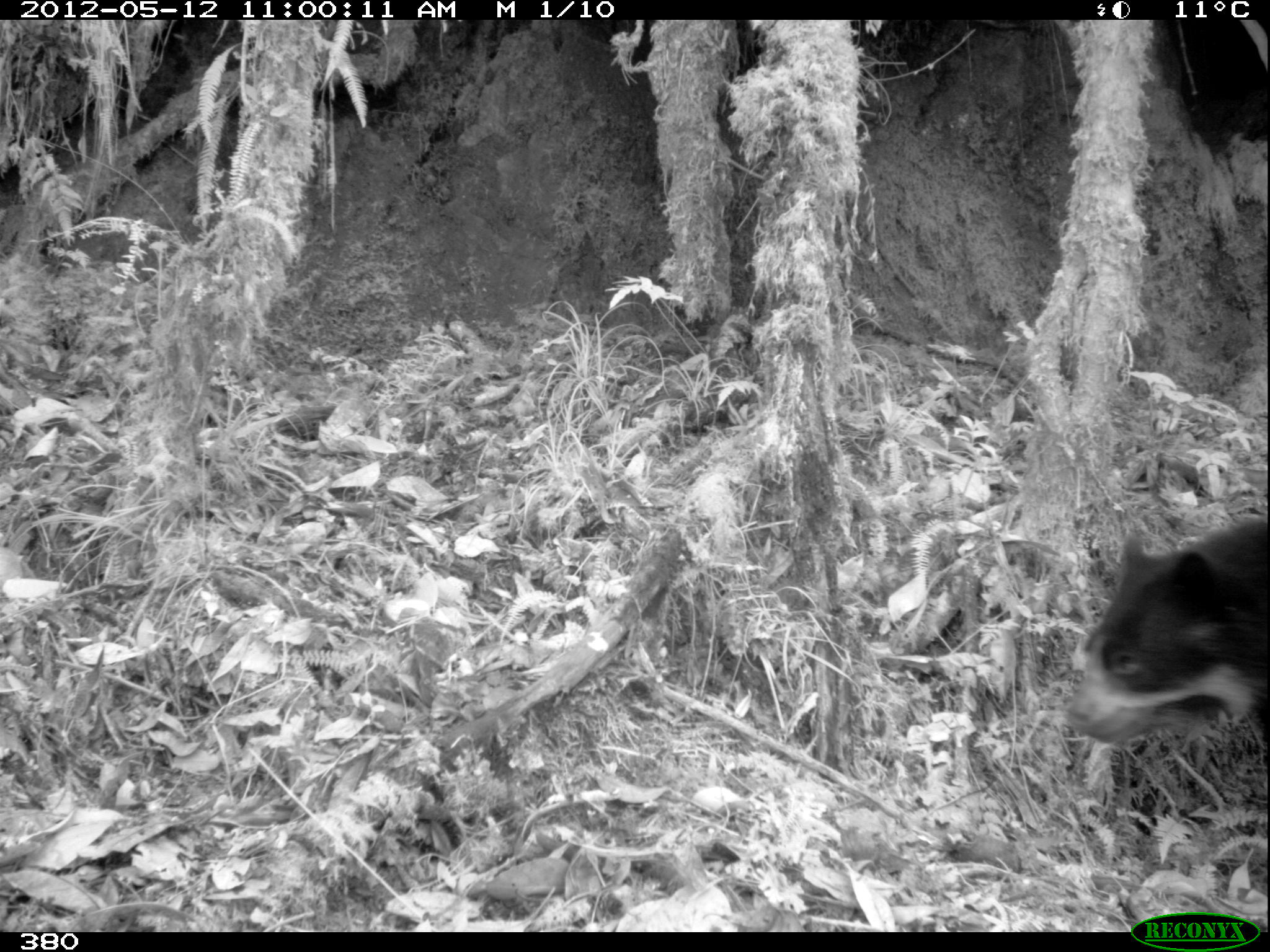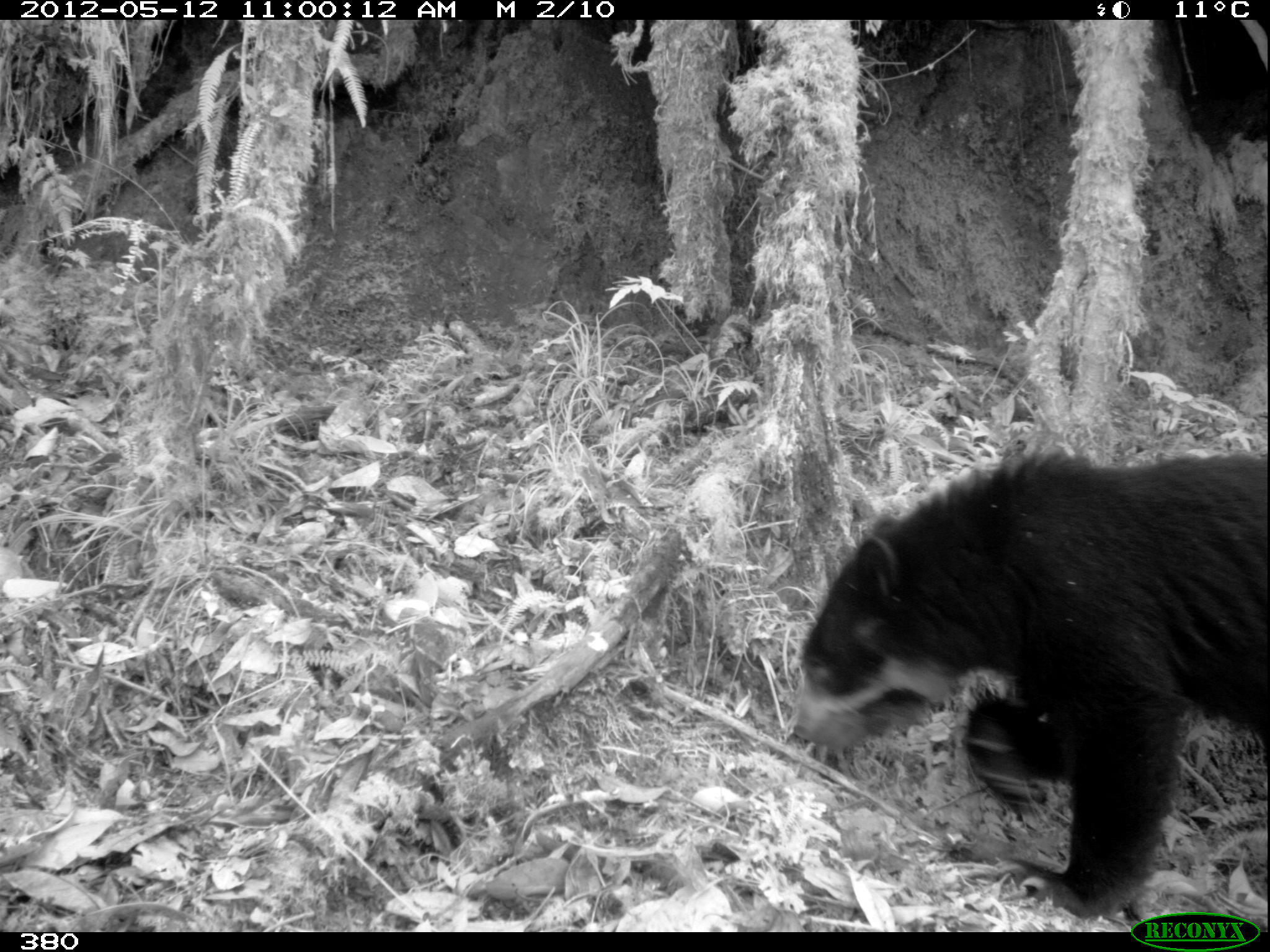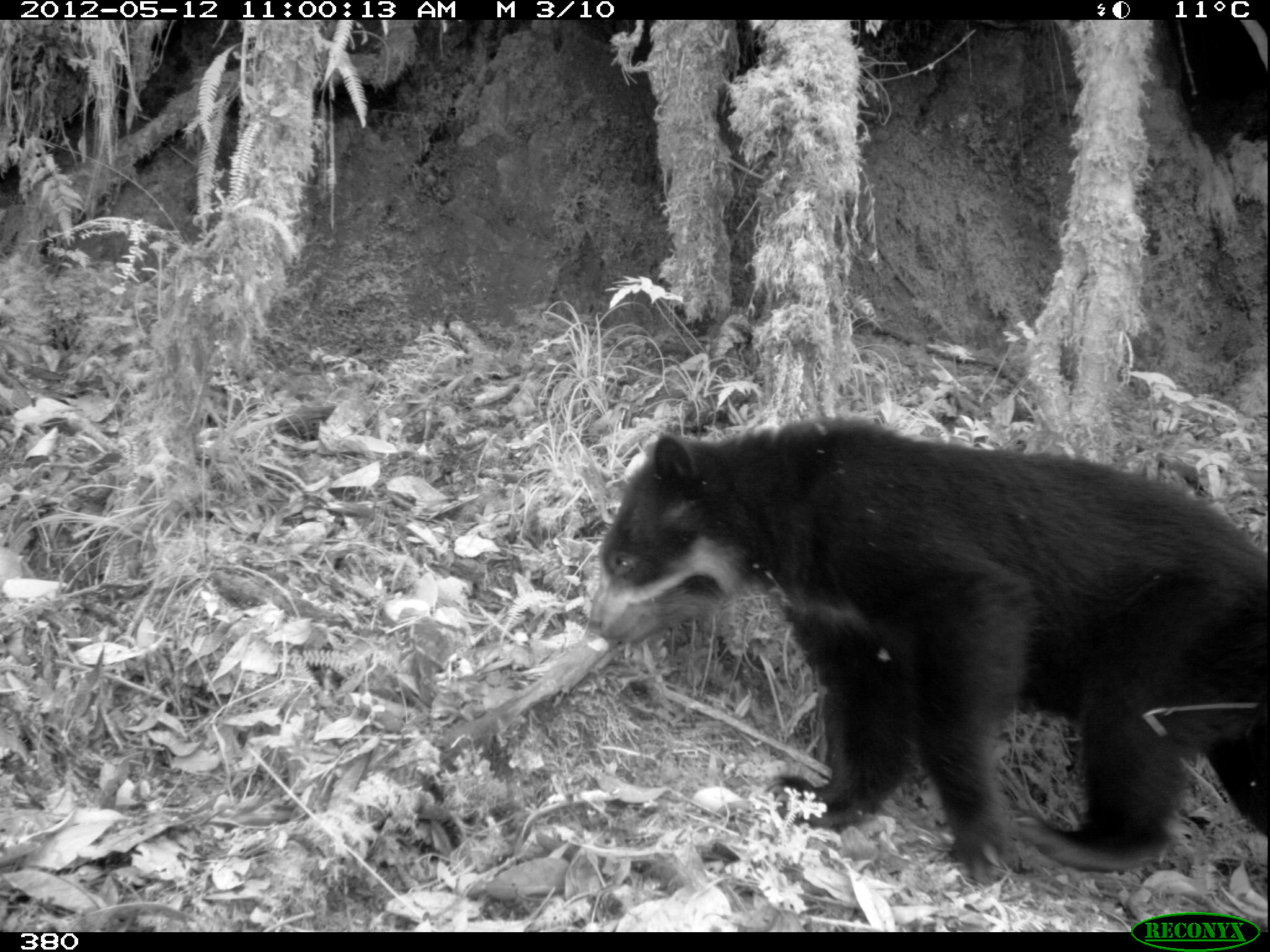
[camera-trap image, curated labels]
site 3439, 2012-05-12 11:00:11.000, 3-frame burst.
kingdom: Animalia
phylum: Chordata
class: Mammalia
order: Carnivora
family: Ursidae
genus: Tremarctos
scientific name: Tremarctos ornatus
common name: spectacled bear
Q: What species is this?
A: Tremarctos ornatus (spectacled bear).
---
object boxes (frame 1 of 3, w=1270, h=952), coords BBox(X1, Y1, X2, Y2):
tremarctos ornatus: BBox(1060, 515, 1270, 761)